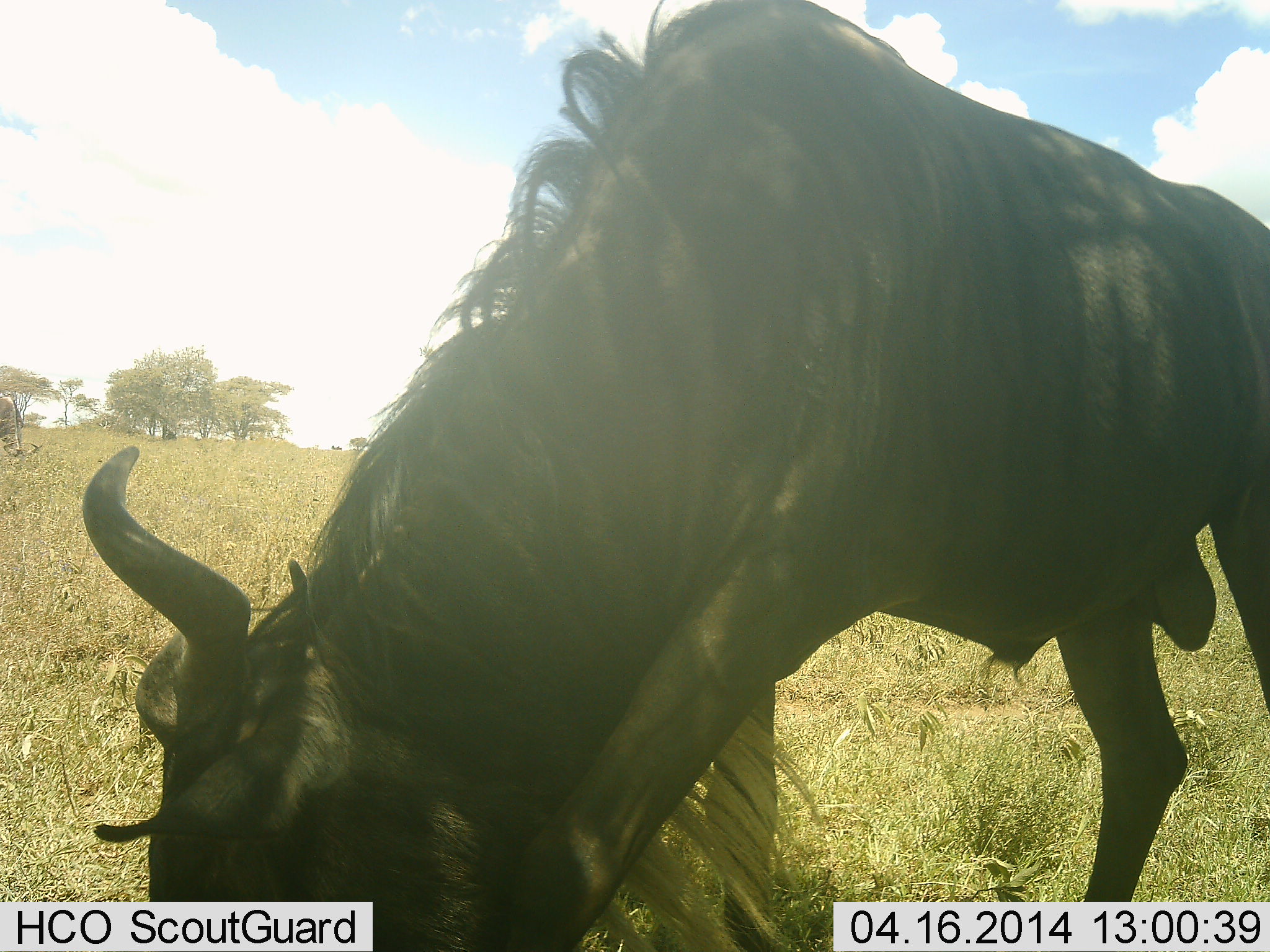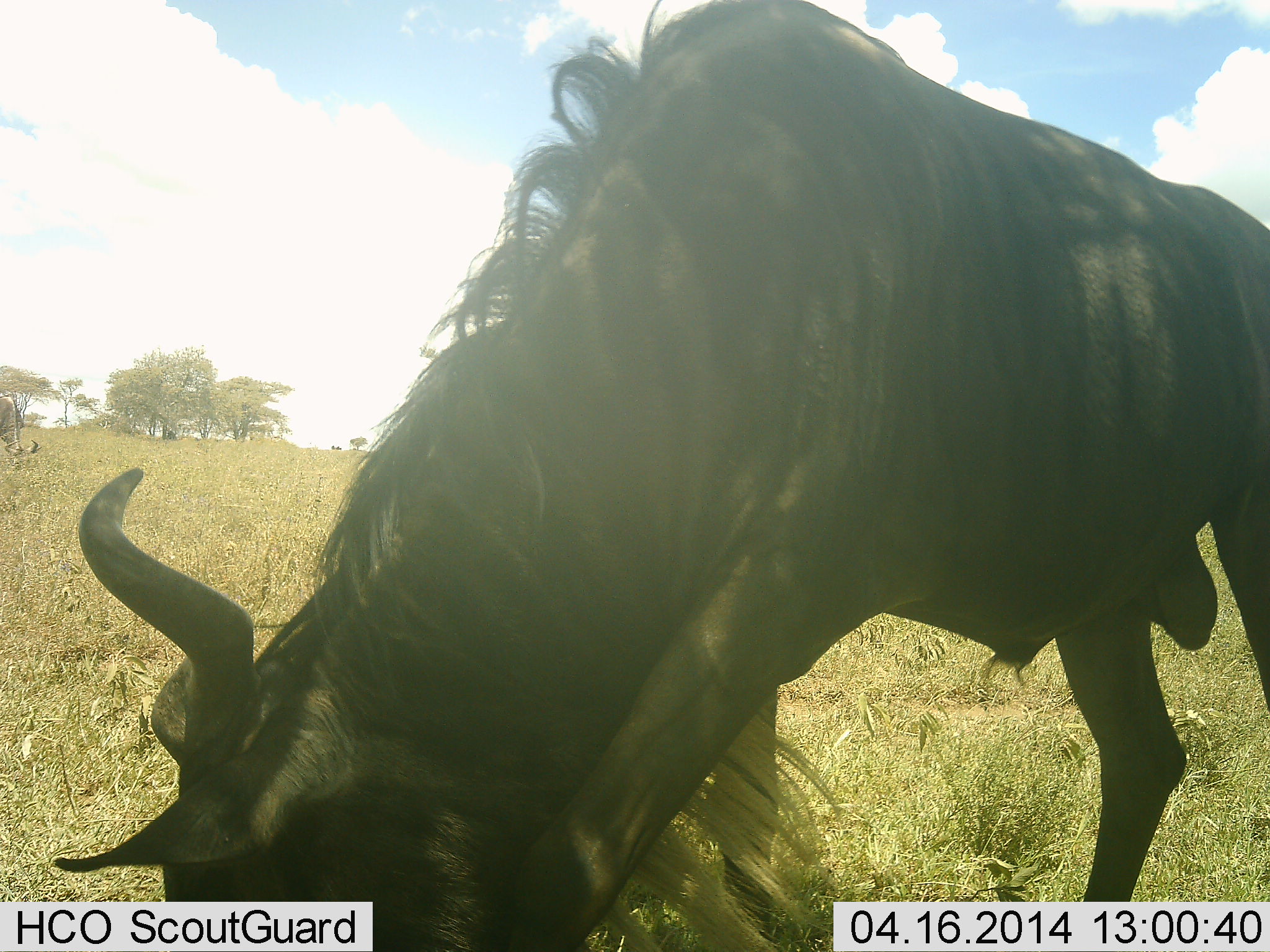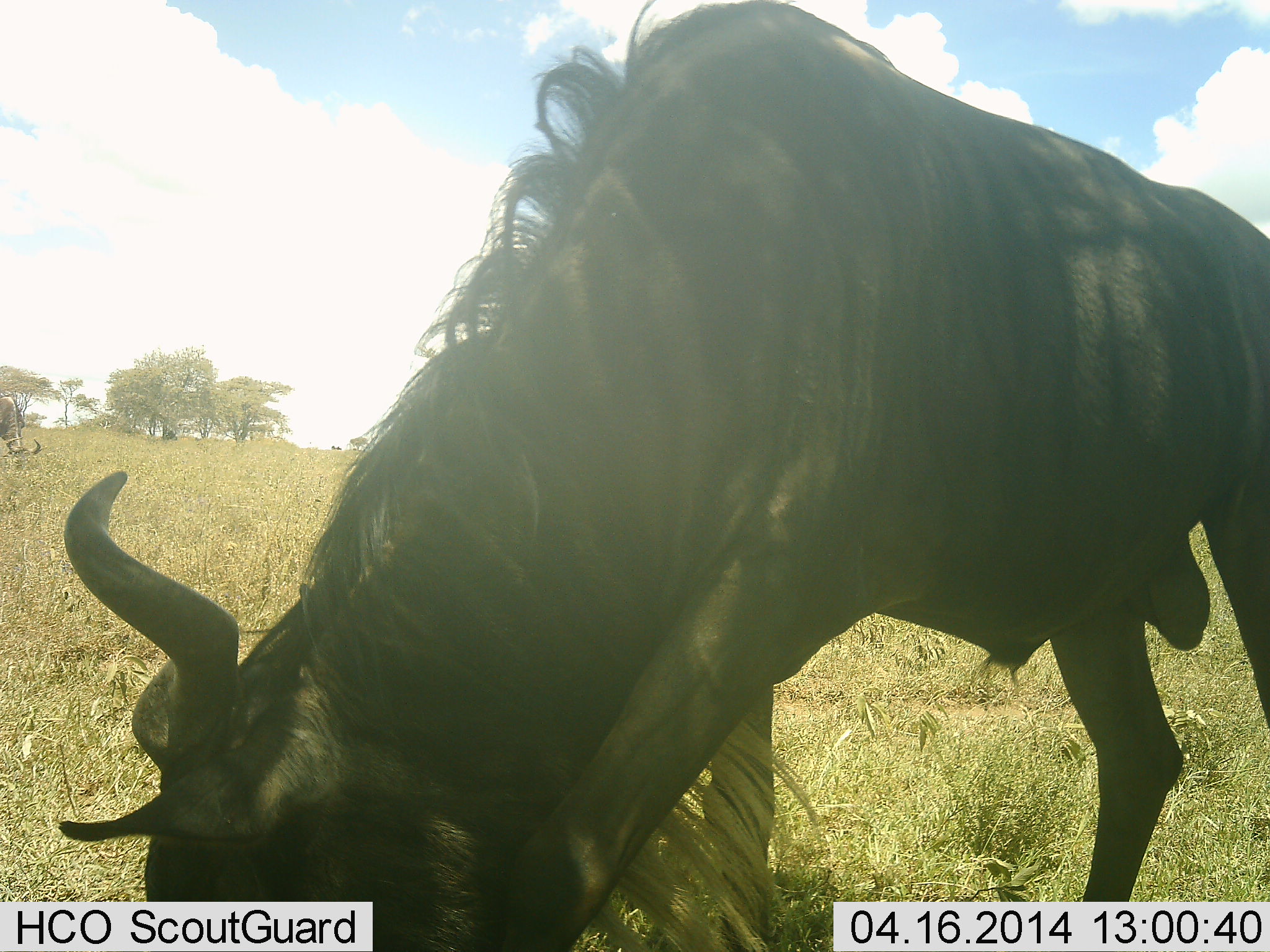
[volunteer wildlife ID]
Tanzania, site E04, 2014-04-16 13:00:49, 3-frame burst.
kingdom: Animalia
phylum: Chordata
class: Mammalia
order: Artiodactyla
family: Bovidae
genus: Connochaetes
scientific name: Connochaetes taurinus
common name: blue wildebeest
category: wildebeest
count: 1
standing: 30%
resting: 3%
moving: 3%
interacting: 0%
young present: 0%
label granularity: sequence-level